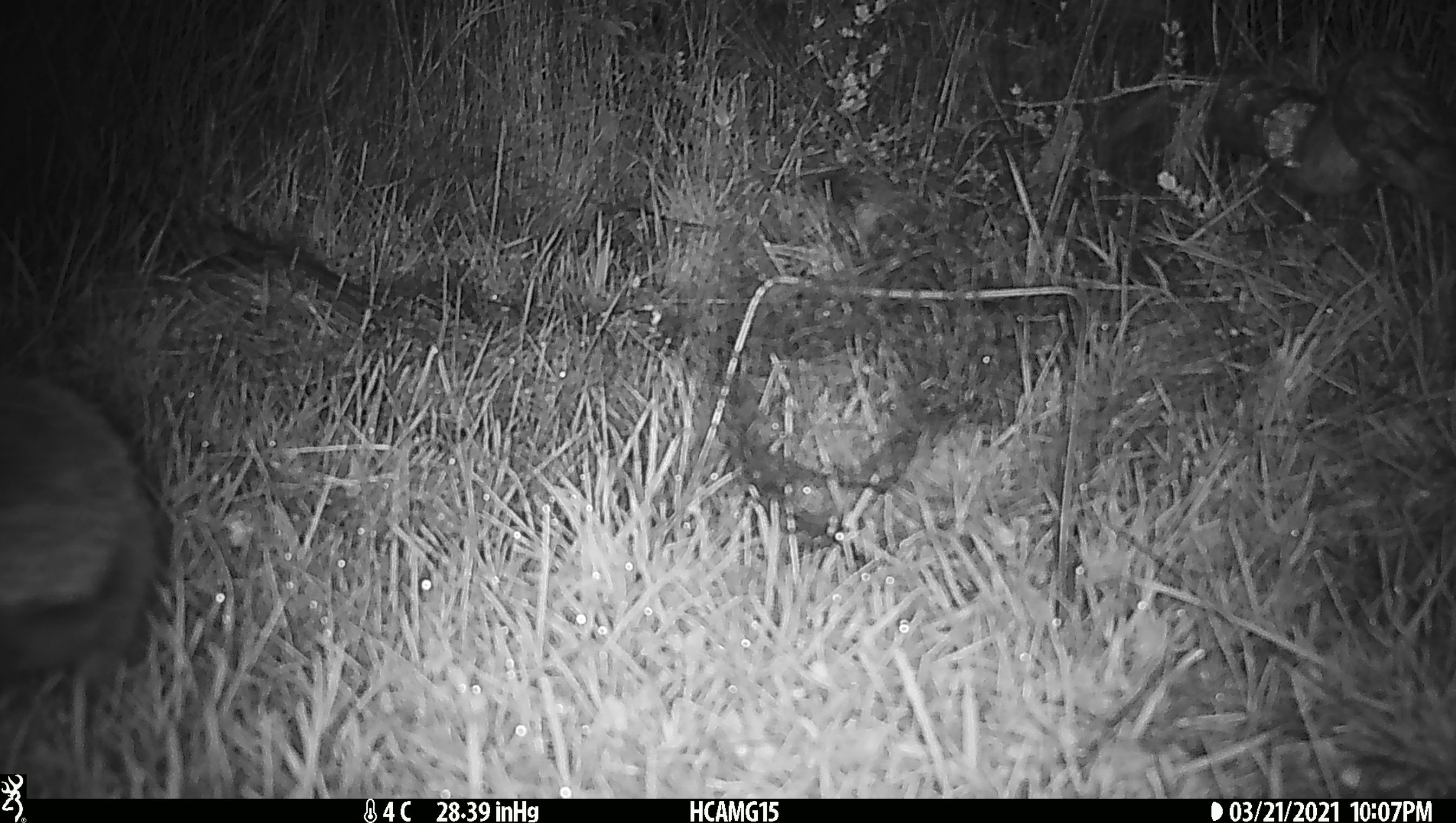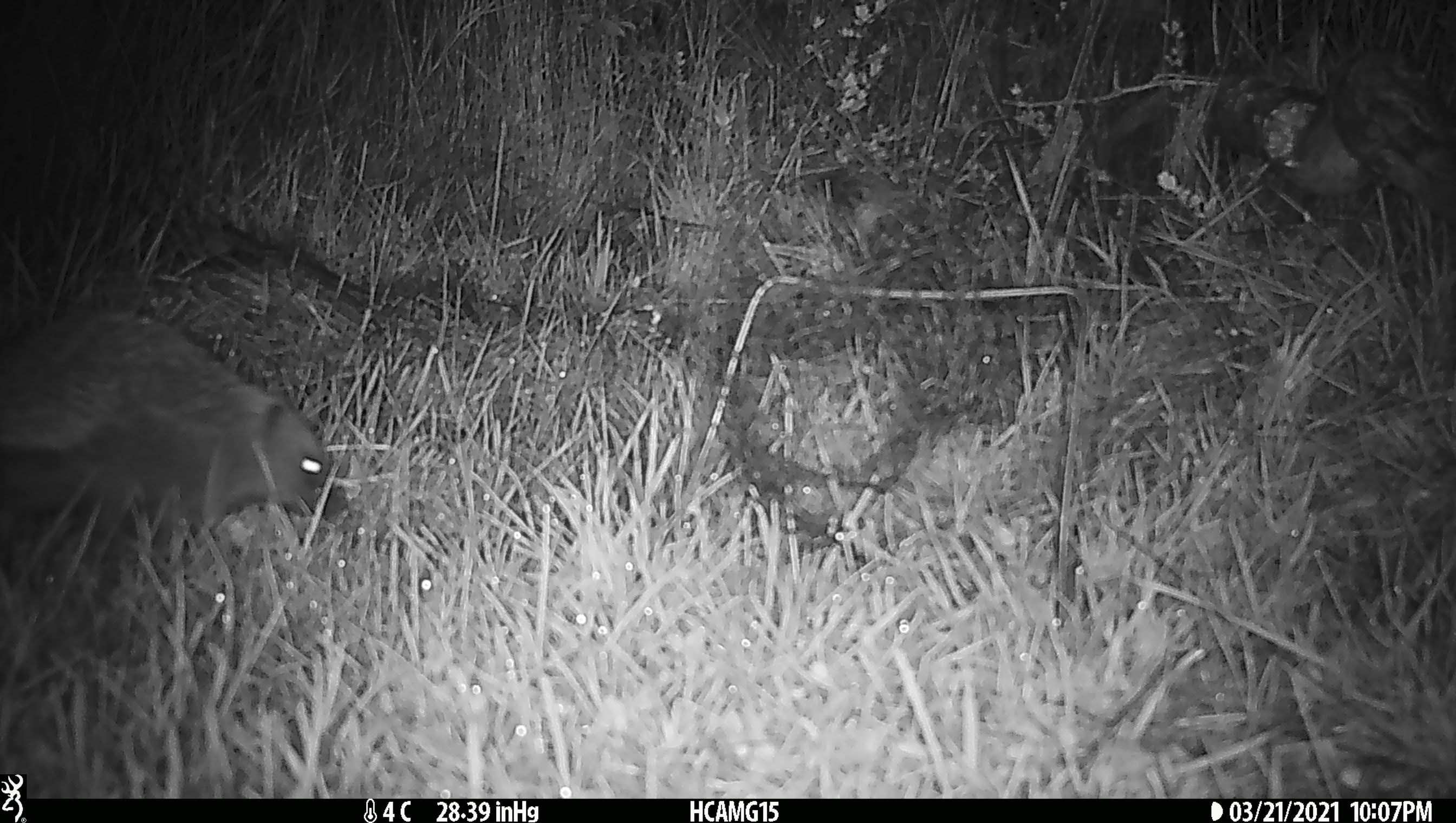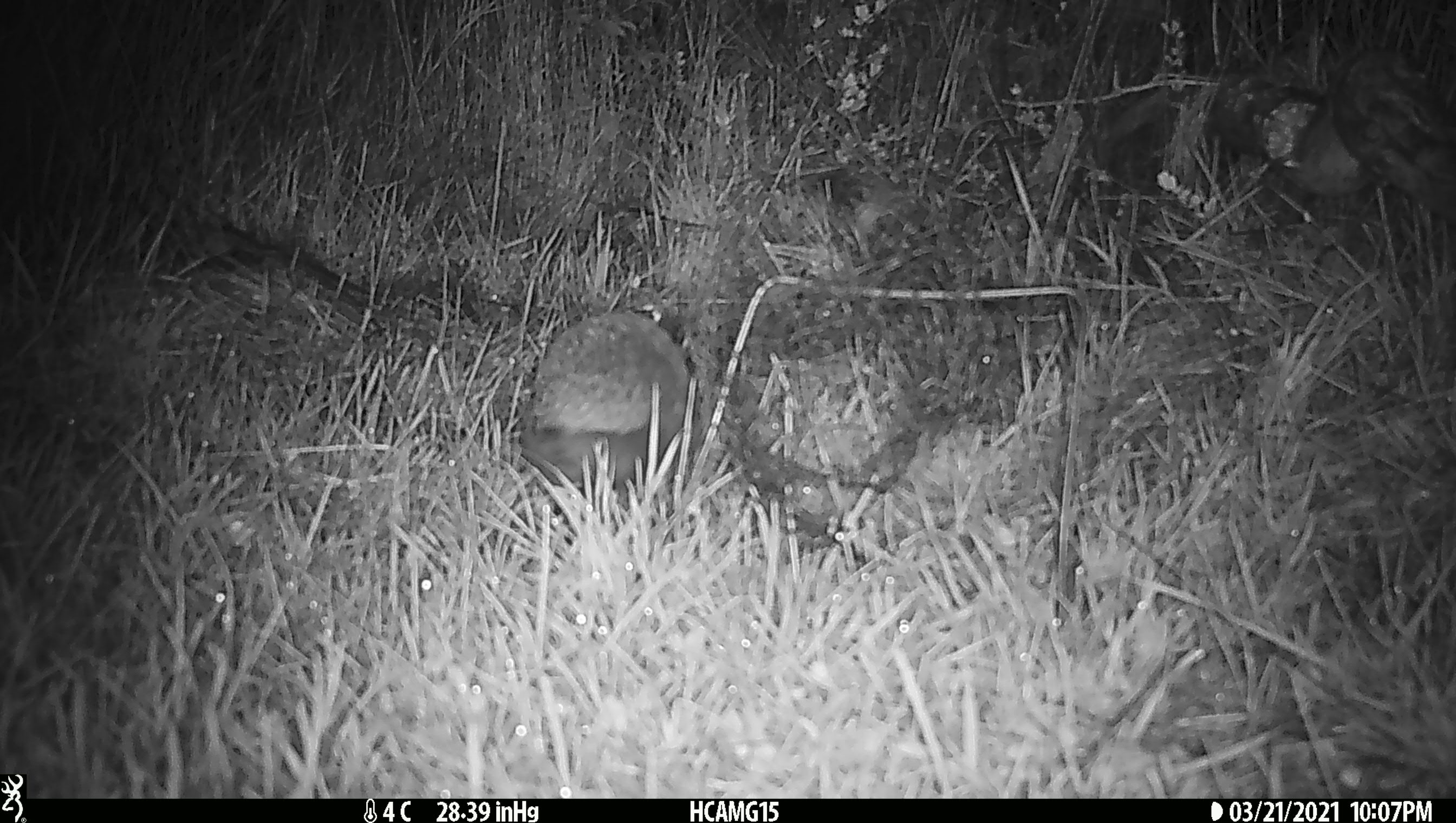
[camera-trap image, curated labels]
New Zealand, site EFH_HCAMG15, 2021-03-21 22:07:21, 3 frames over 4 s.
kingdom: Animalia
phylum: Chordata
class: Mammalia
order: Eulipotyphla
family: Erinaceidae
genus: Erinaceus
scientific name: Erinaceus europaeus europaeus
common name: european hedgehog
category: hedgehog